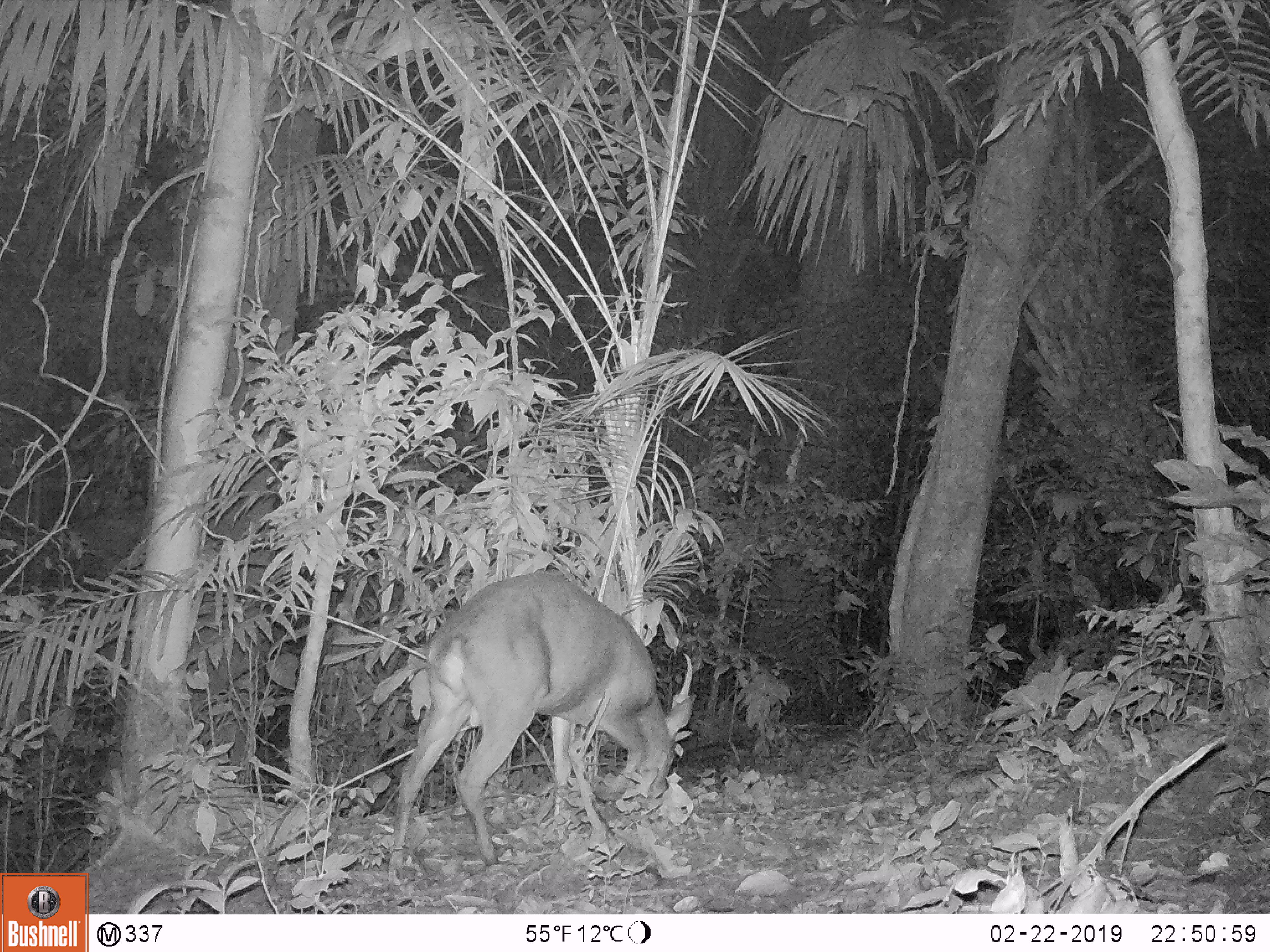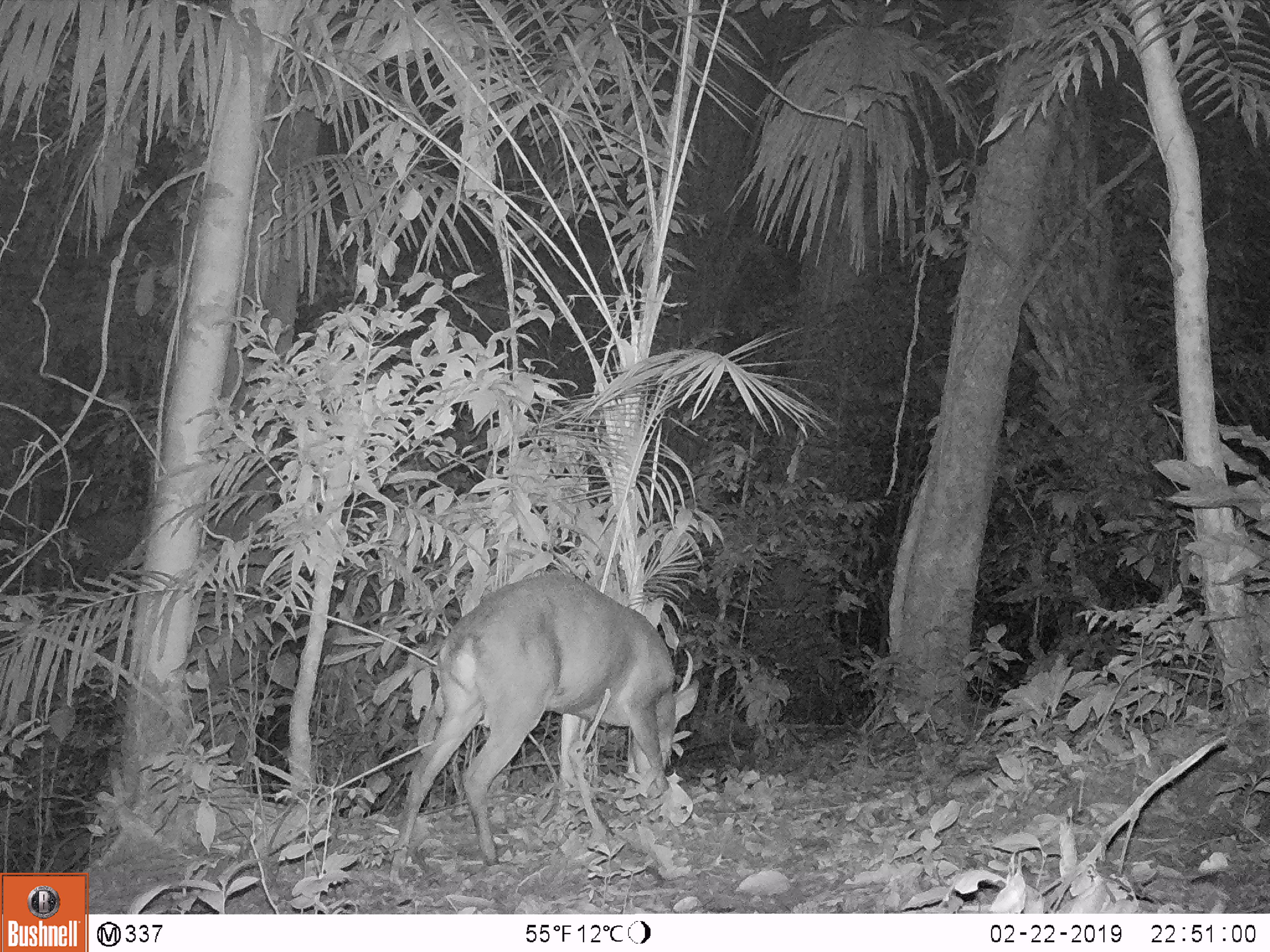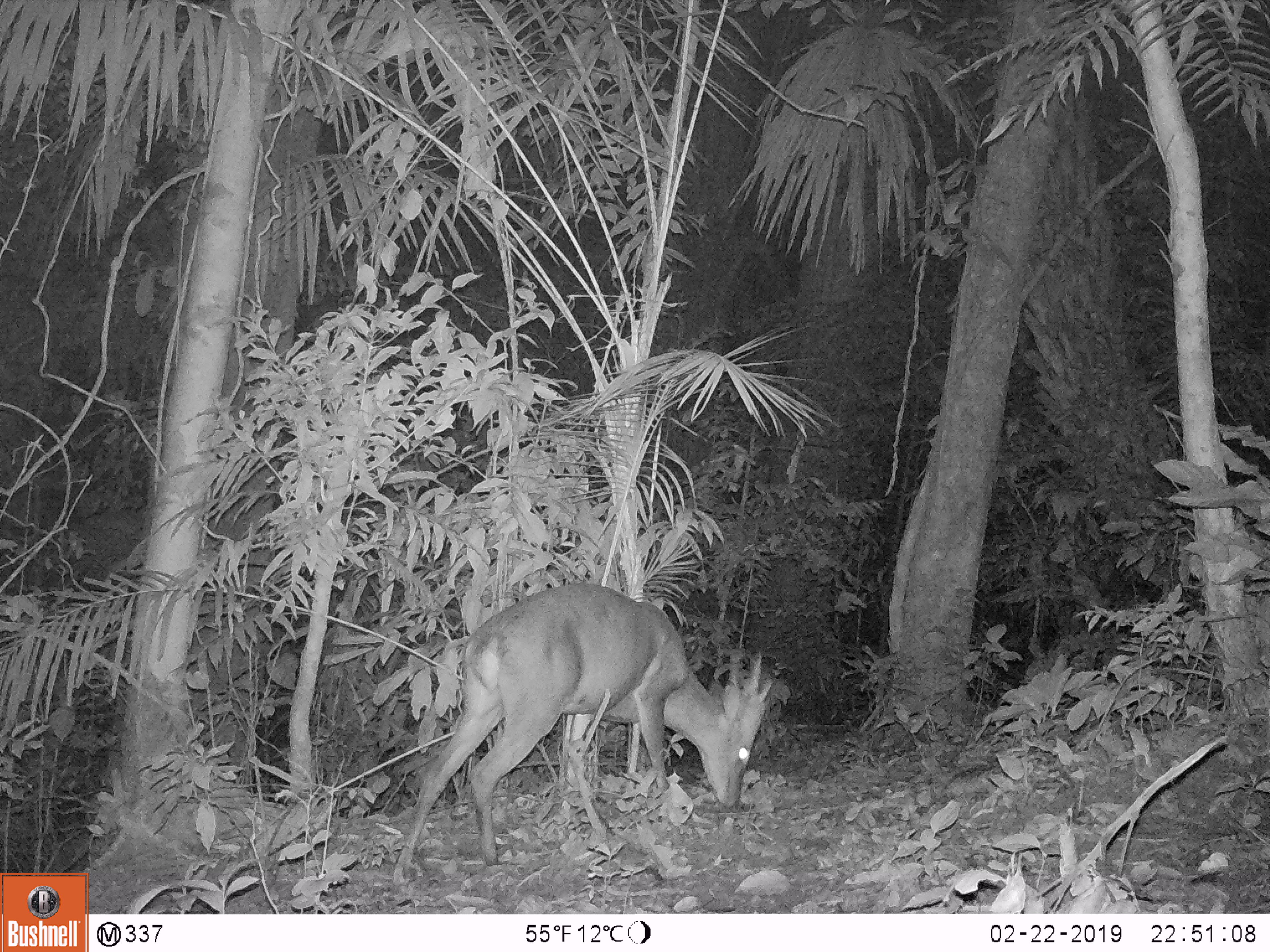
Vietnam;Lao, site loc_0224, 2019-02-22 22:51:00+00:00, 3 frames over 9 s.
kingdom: Animalia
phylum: Chordata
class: Mammalia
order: Artiodactyla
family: Cervidae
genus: Muntiacus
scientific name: Muntiacus vuquangensis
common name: large-antlered muntjac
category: large antlered muntjac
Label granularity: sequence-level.